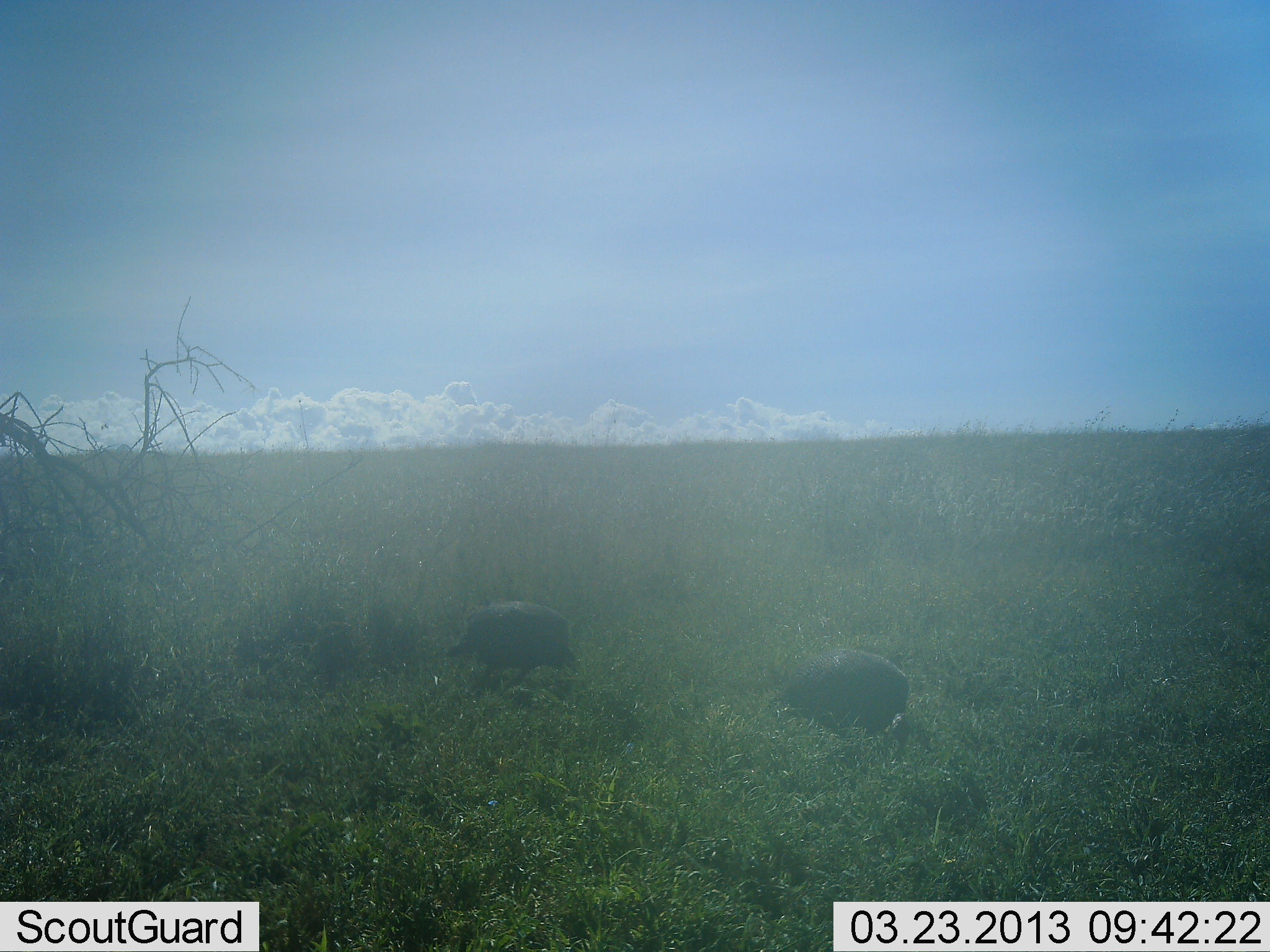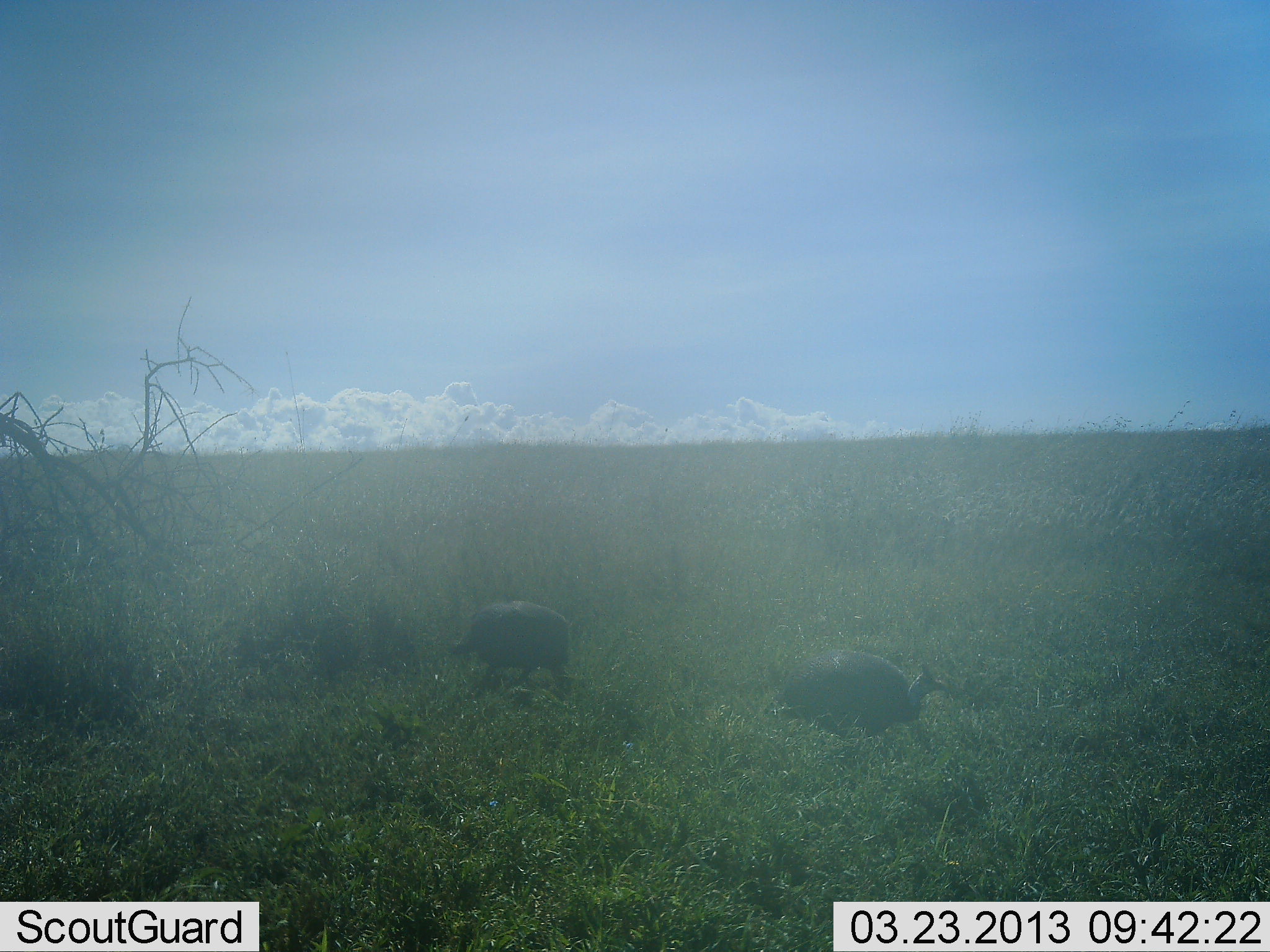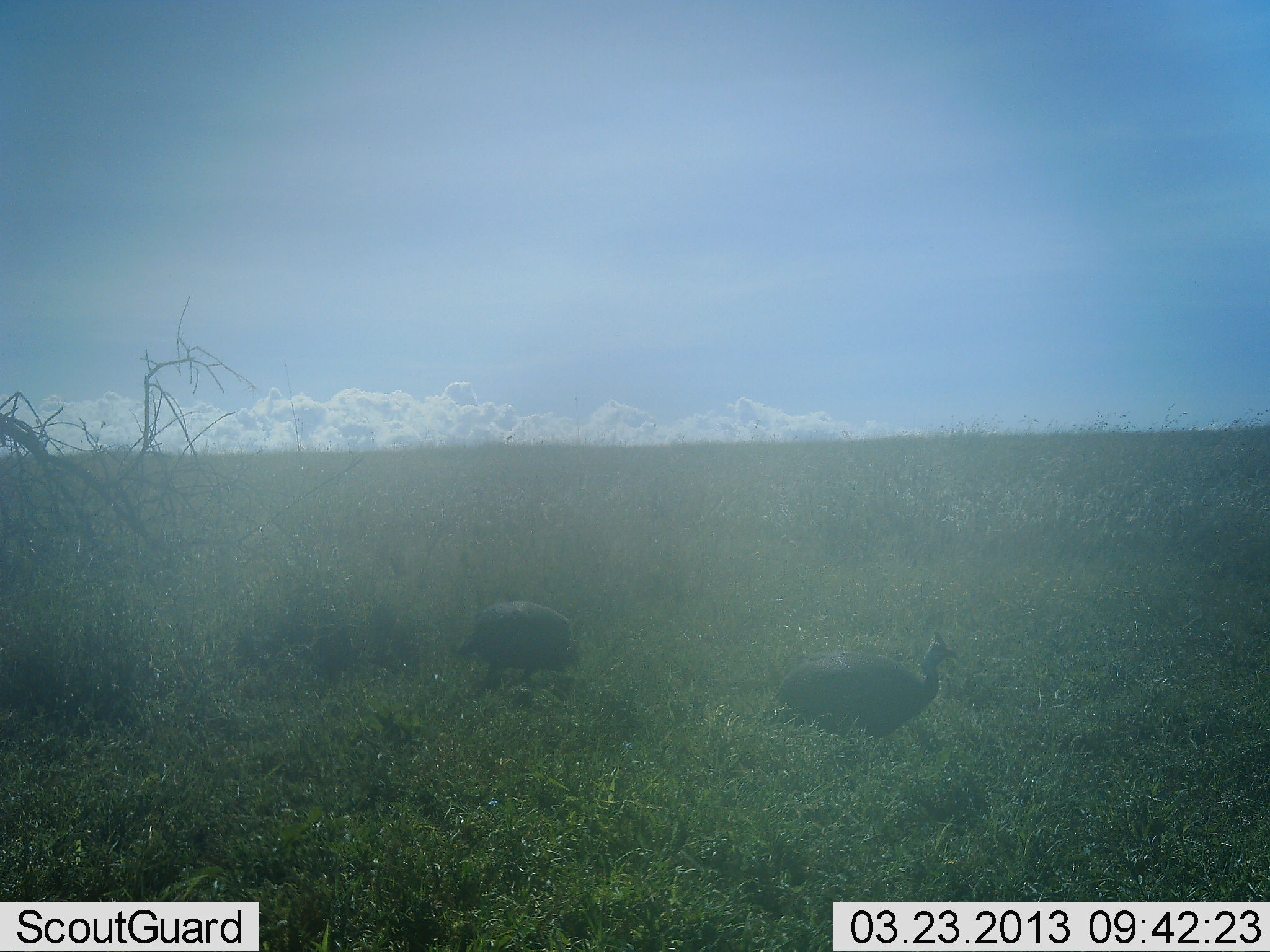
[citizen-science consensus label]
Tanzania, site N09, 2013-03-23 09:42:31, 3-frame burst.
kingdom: Animalia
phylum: Chordata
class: Aves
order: Galliformes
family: Numididae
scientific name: Numididae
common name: guinea fowl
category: guineafowl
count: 2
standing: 38%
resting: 0%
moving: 8%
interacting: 0%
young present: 0%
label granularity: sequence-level